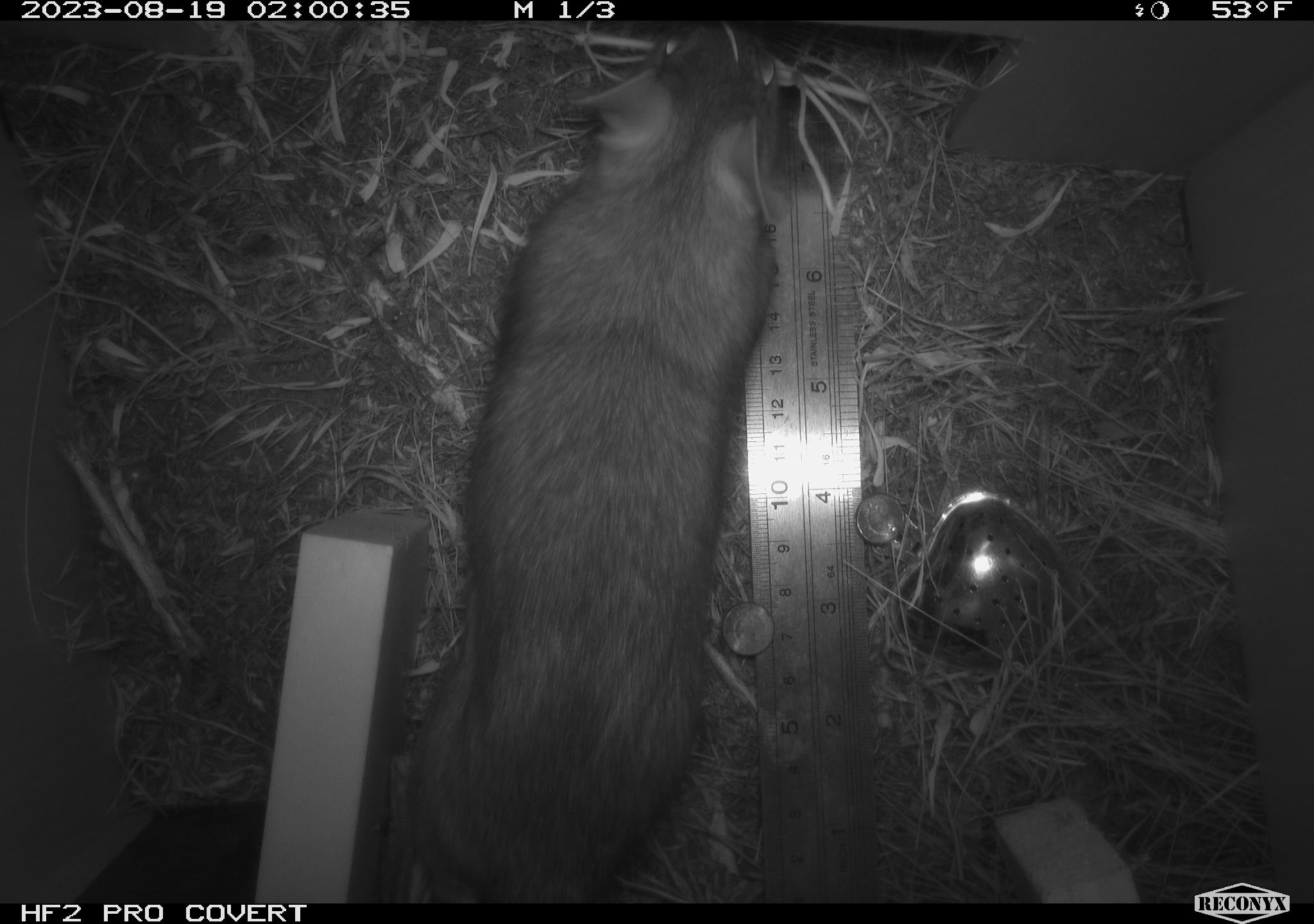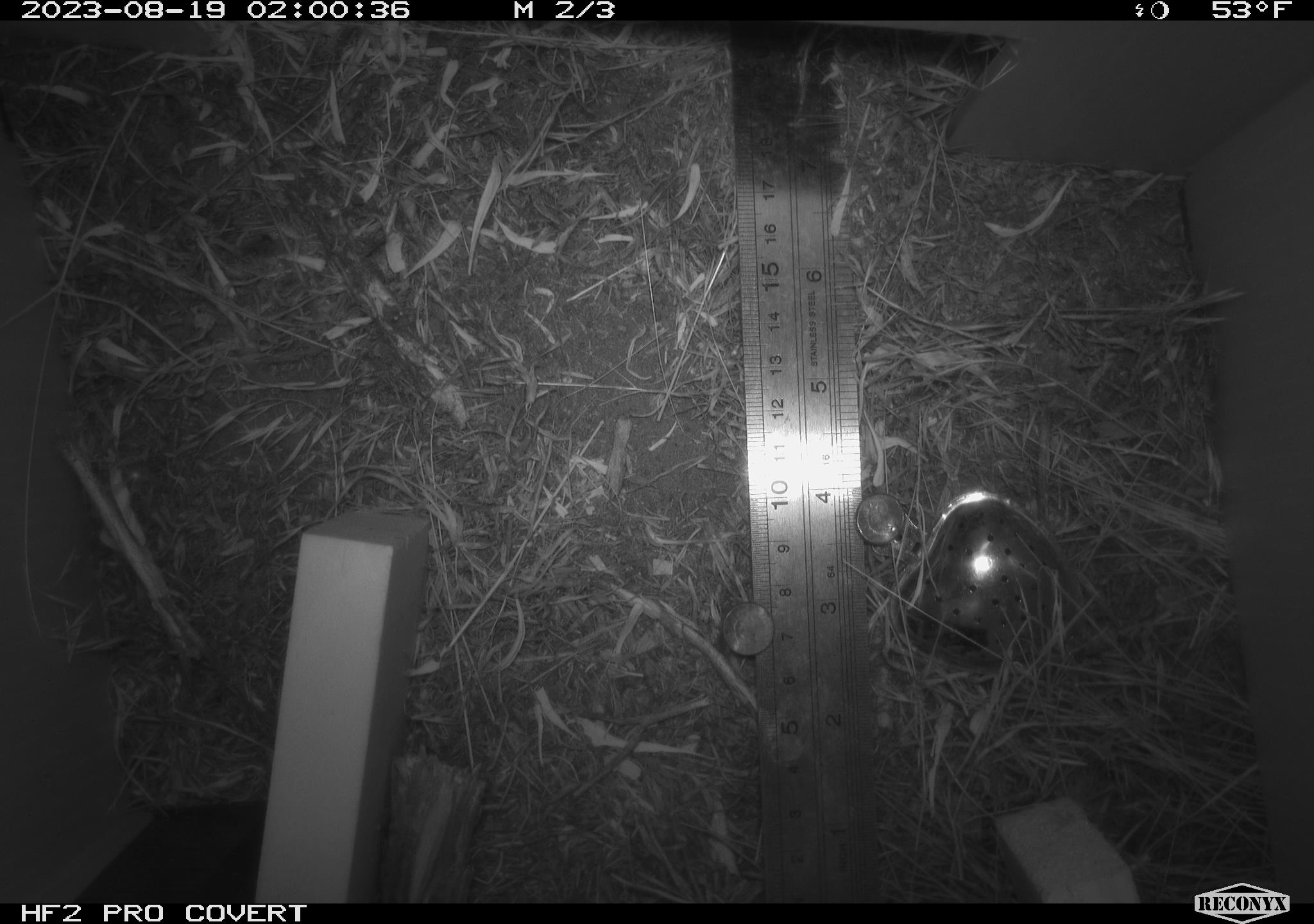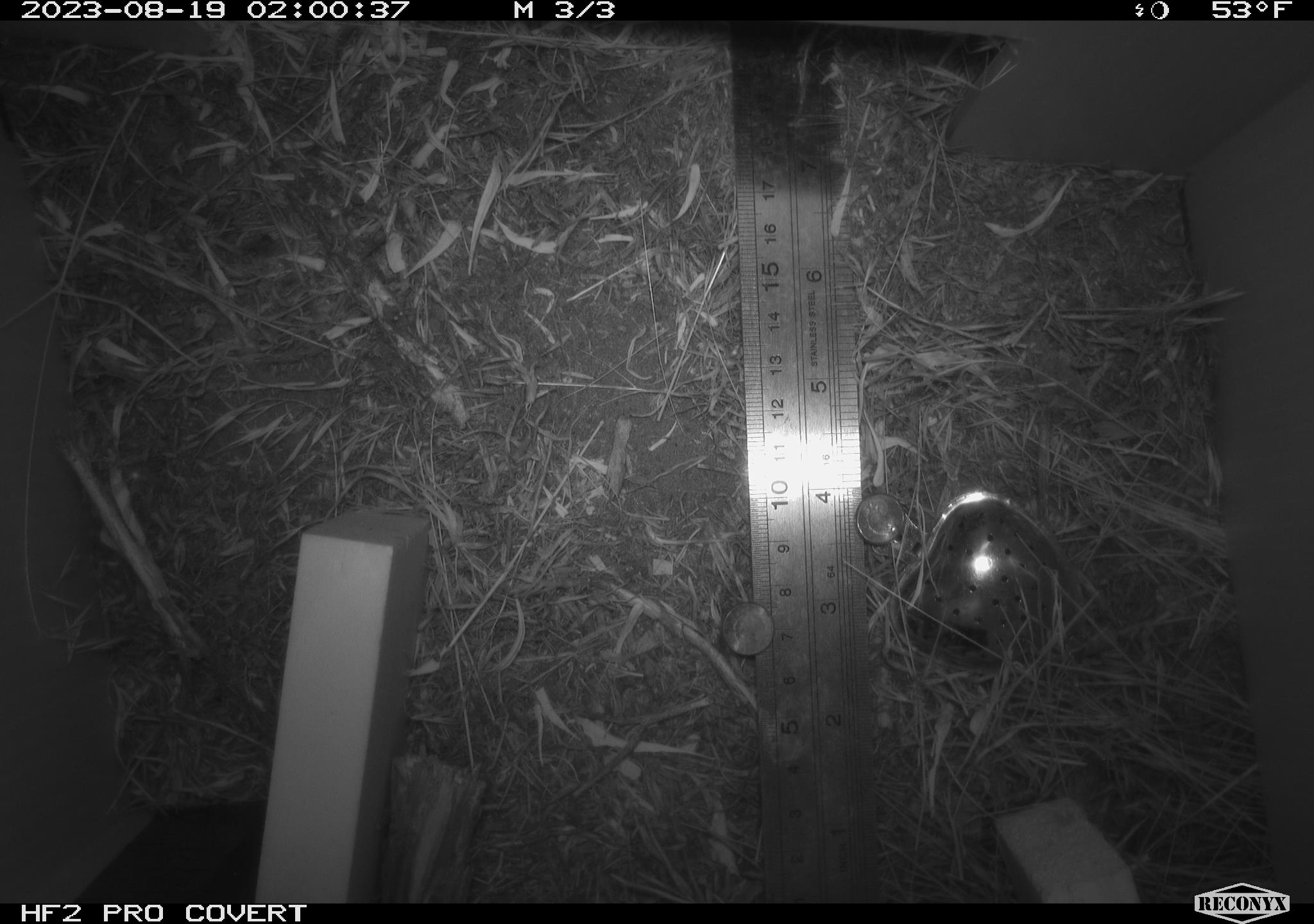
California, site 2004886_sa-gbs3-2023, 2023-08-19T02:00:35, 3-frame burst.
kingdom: Animalia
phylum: Chordata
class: Mammalia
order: Rodentia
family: Cricetidae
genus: Neotoma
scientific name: Neotoma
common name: pack rat or woodrat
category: neotoma species